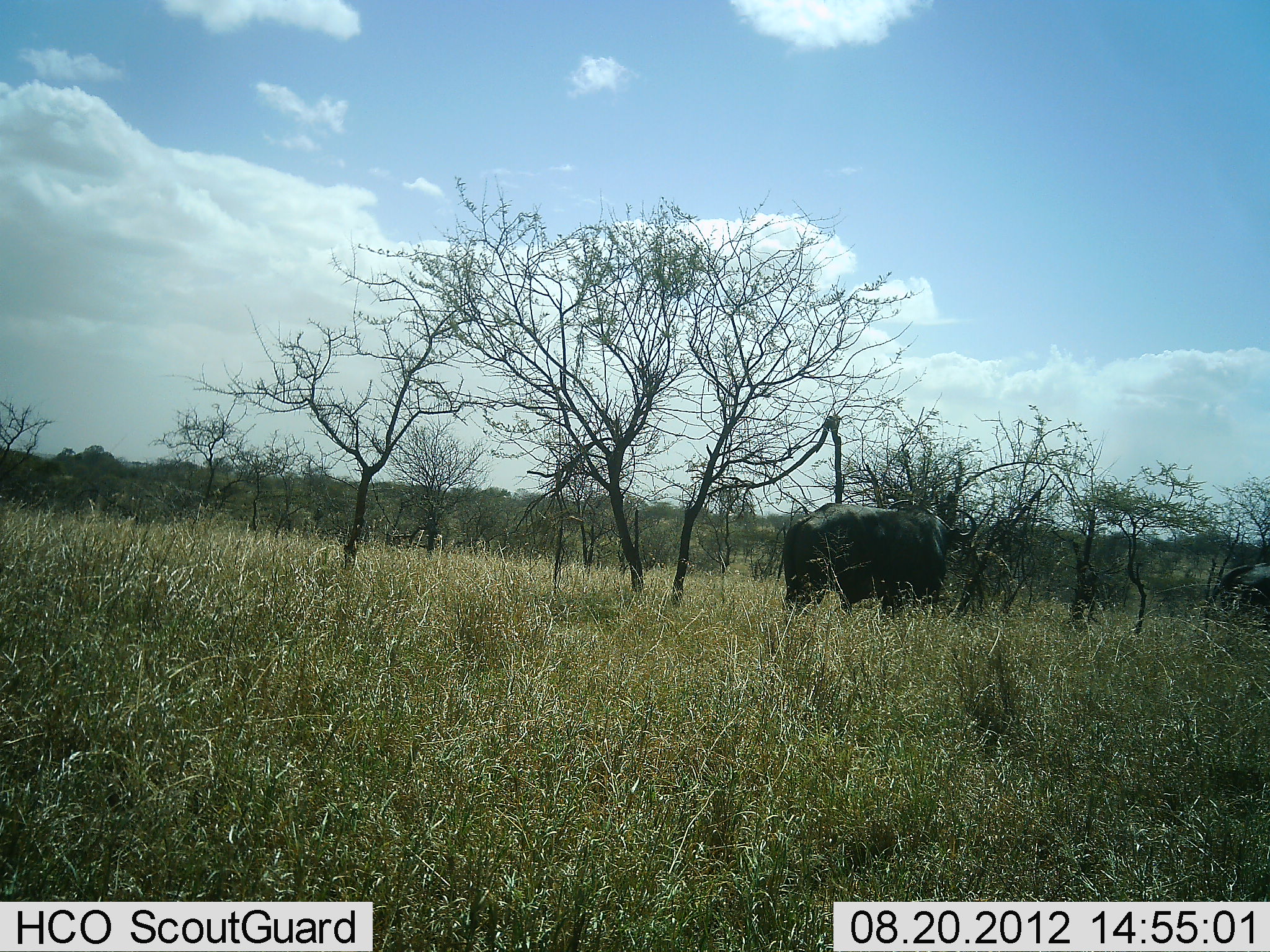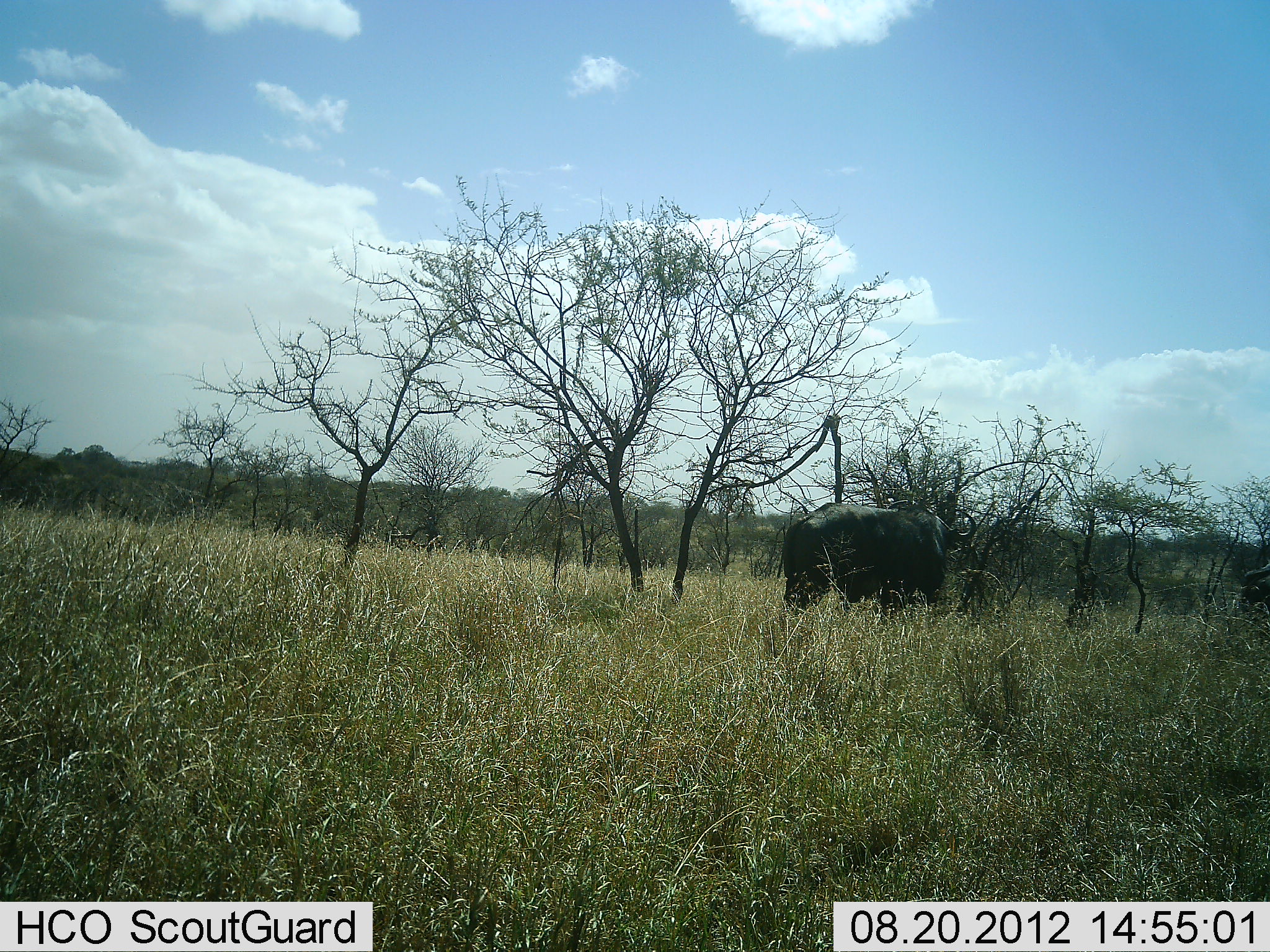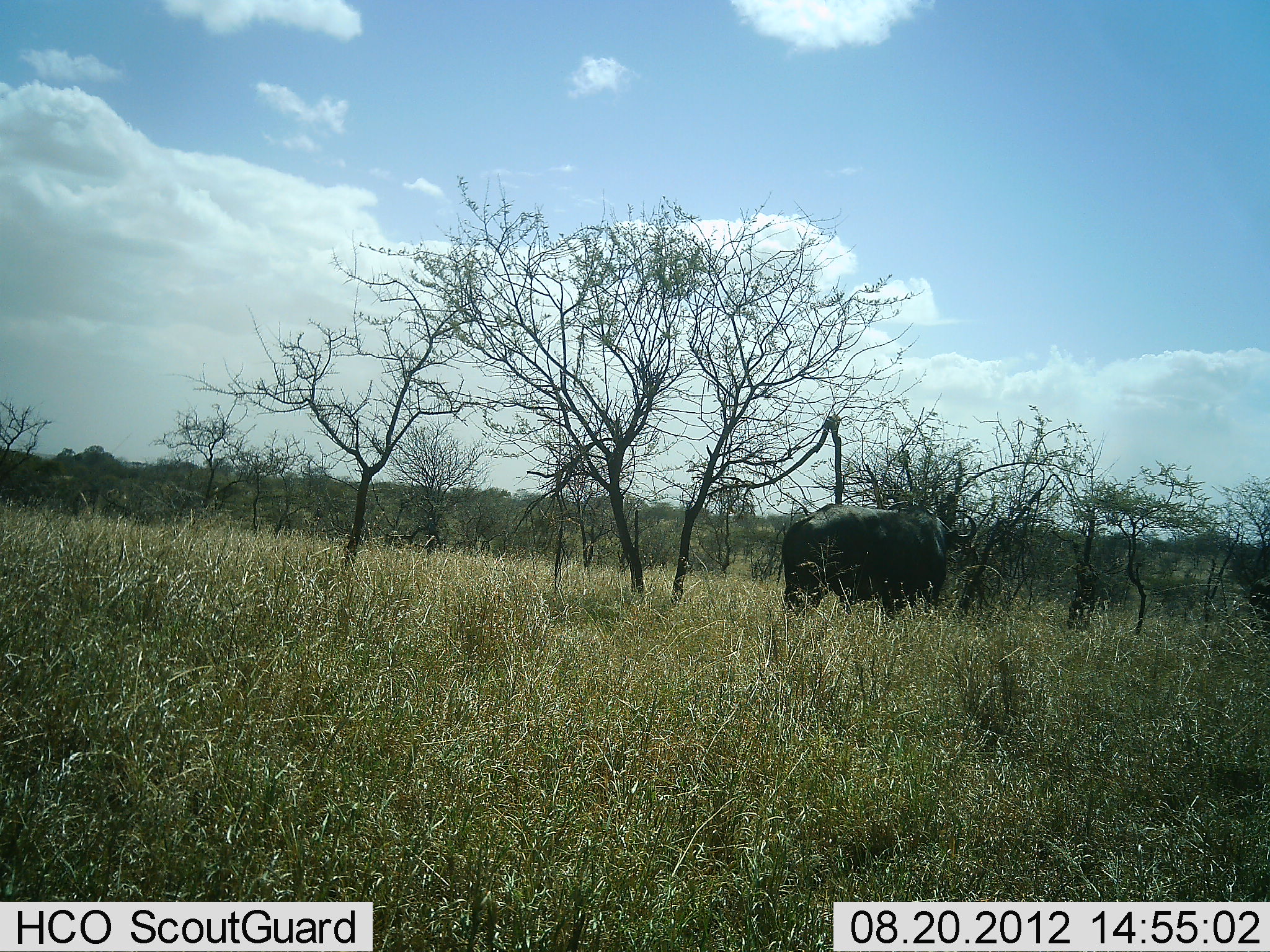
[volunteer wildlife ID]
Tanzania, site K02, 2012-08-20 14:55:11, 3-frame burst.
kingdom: Animalia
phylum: Chordata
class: Mammalia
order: Artiodactyla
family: Bovidae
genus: Syncerus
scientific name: Syncerus caffer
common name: cape buffalo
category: buffalo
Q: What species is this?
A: Buffalo (cape buffalo) (Syncerus caffer).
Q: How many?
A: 1.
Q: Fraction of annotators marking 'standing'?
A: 100%.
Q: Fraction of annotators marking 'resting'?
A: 0%.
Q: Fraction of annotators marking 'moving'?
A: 10%.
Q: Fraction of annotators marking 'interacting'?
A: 0%.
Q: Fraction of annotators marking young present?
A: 0%.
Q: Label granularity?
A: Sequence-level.